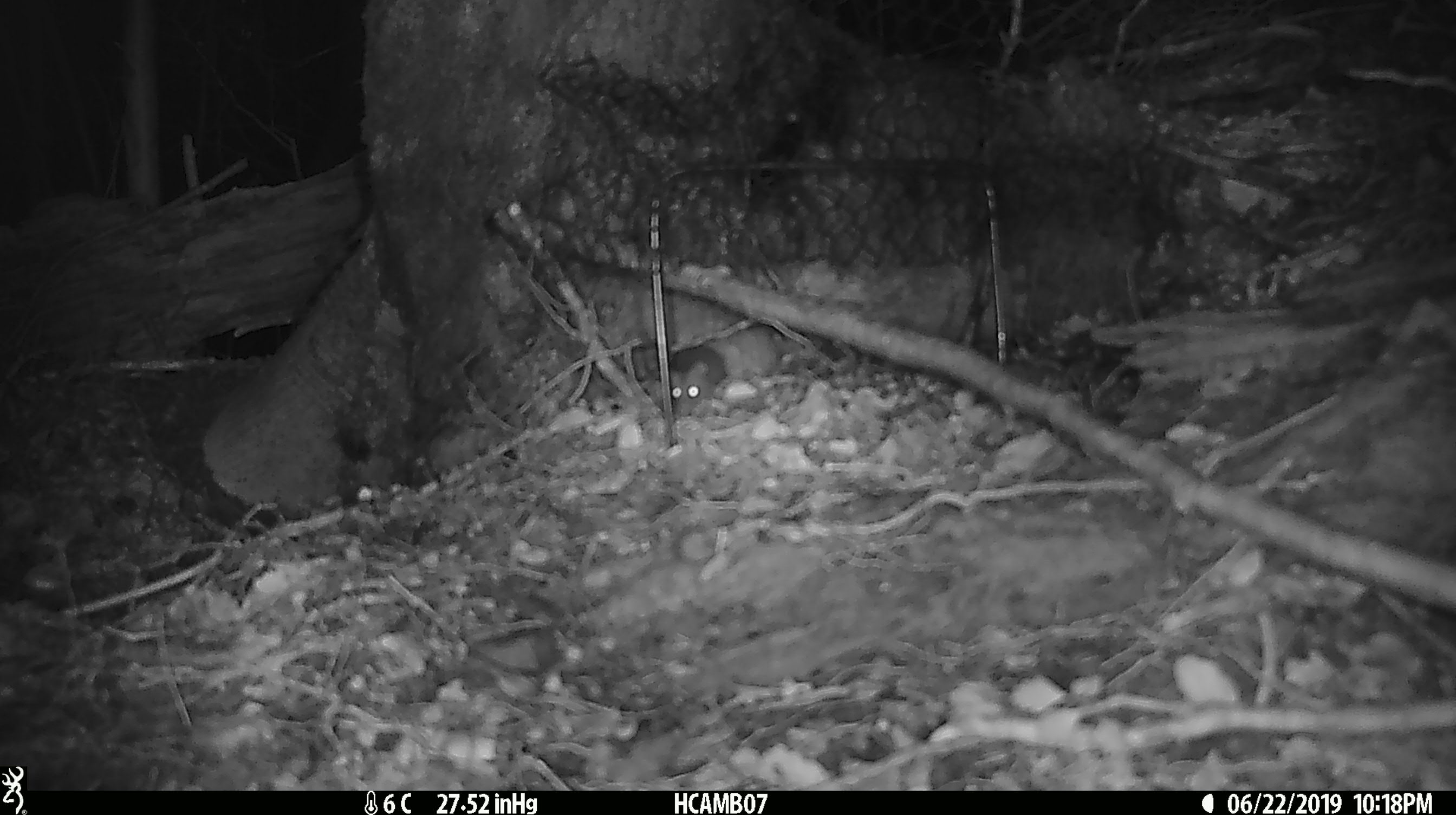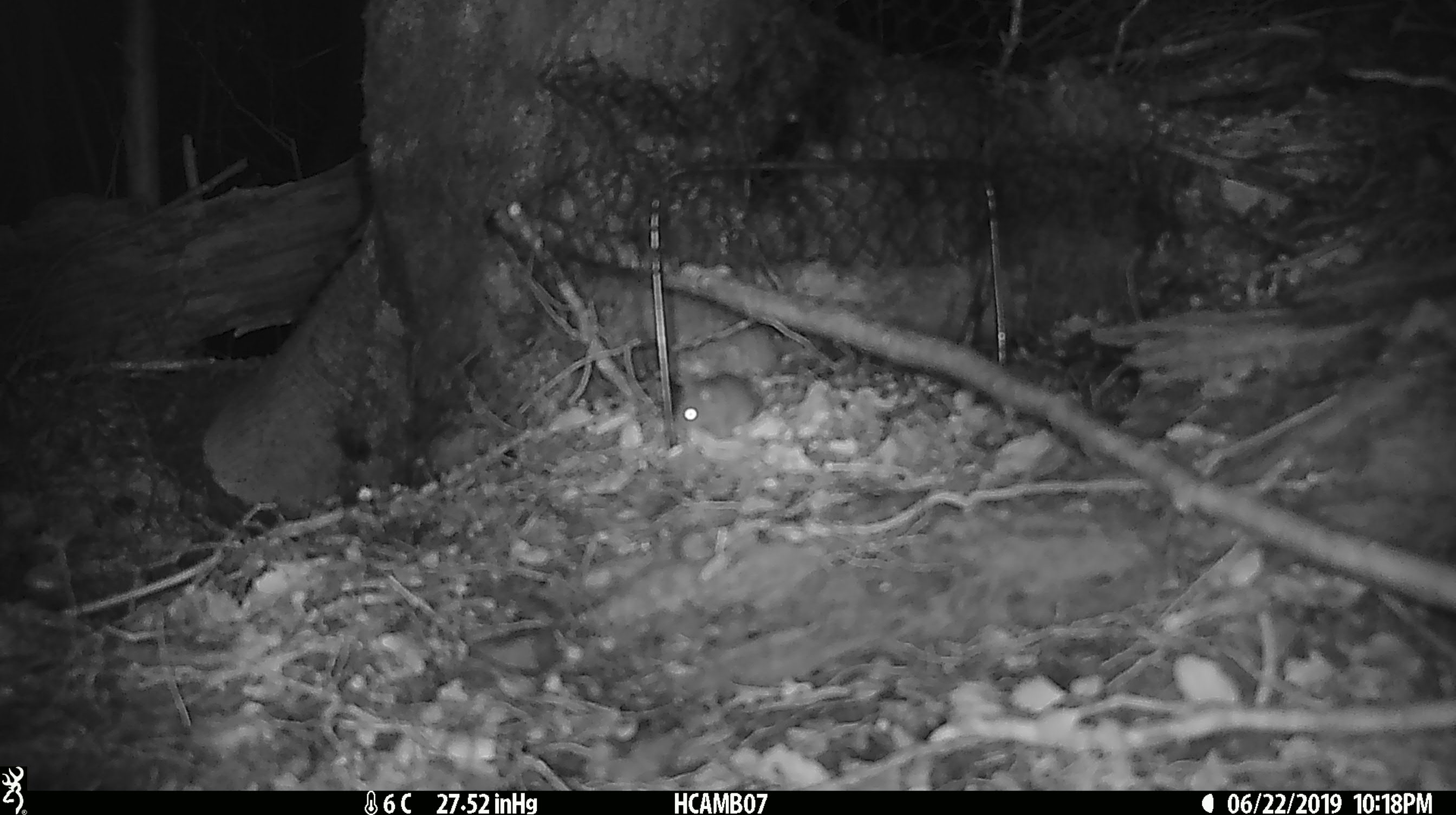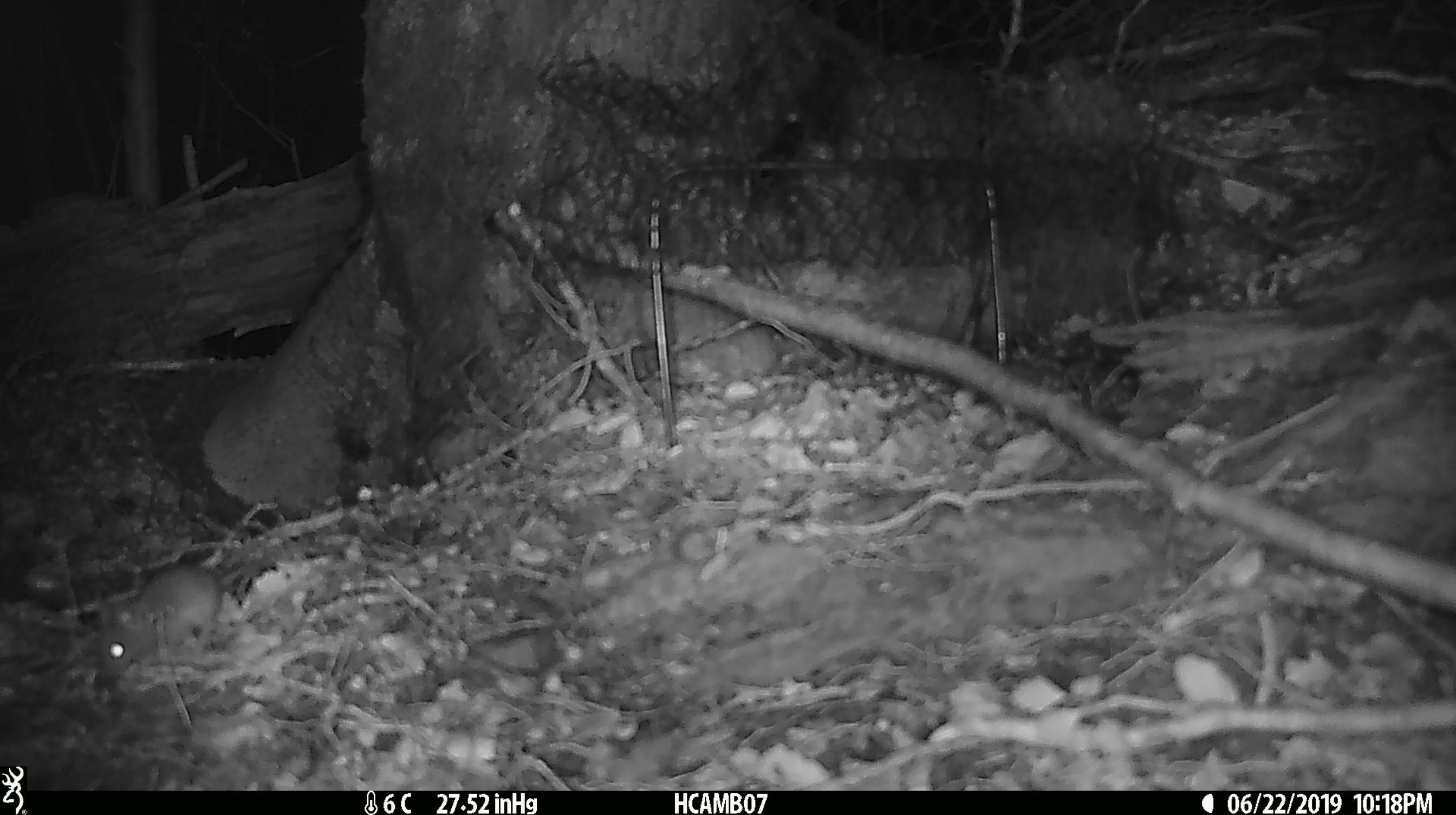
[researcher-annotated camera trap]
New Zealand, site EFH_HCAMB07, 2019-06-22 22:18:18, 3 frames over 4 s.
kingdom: Animalia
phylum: Chordata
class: Mammalia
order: Rodentia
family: Muridae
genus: Mus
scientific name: Mus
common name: mouse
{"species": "mouse (Mus)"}